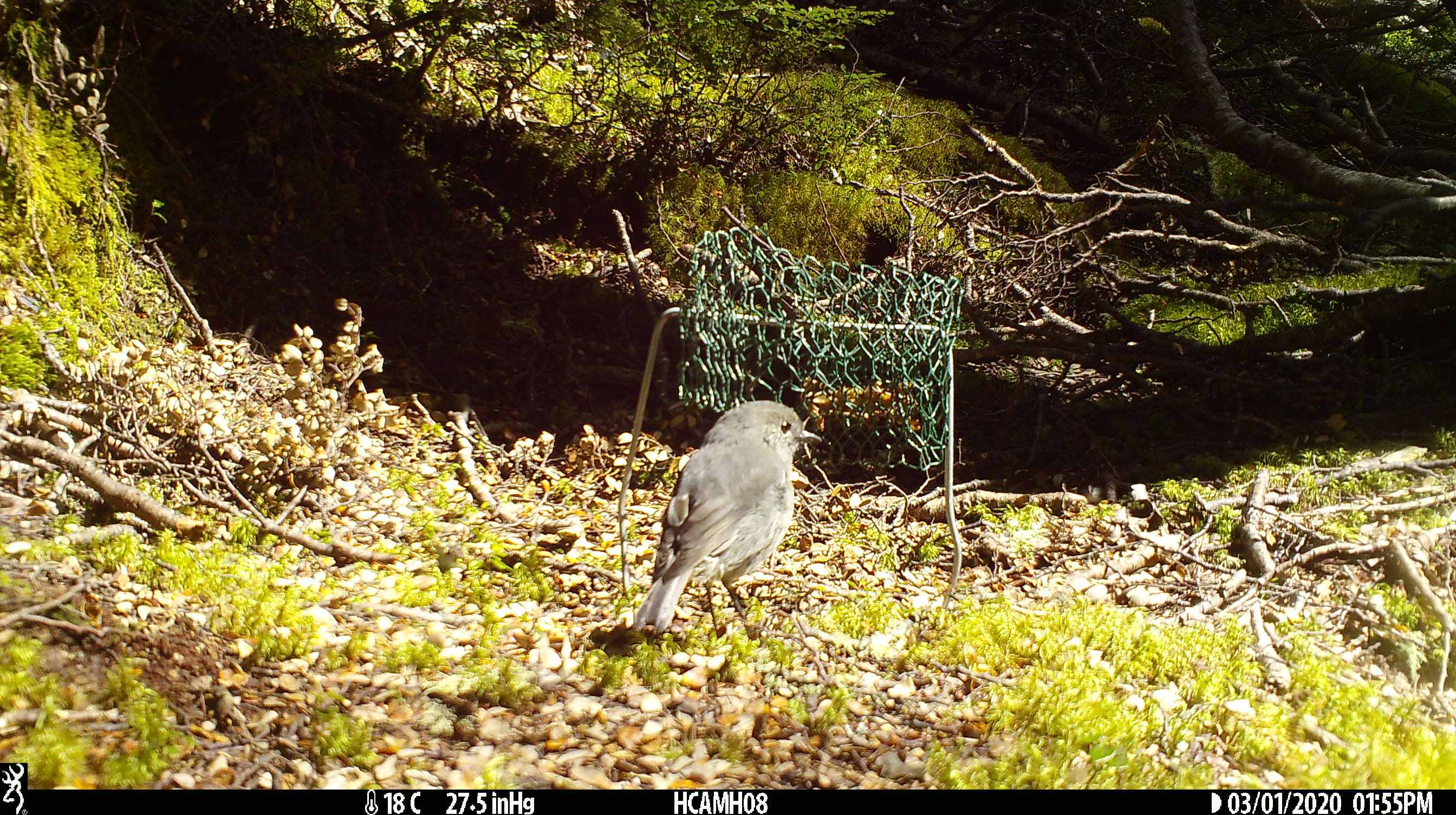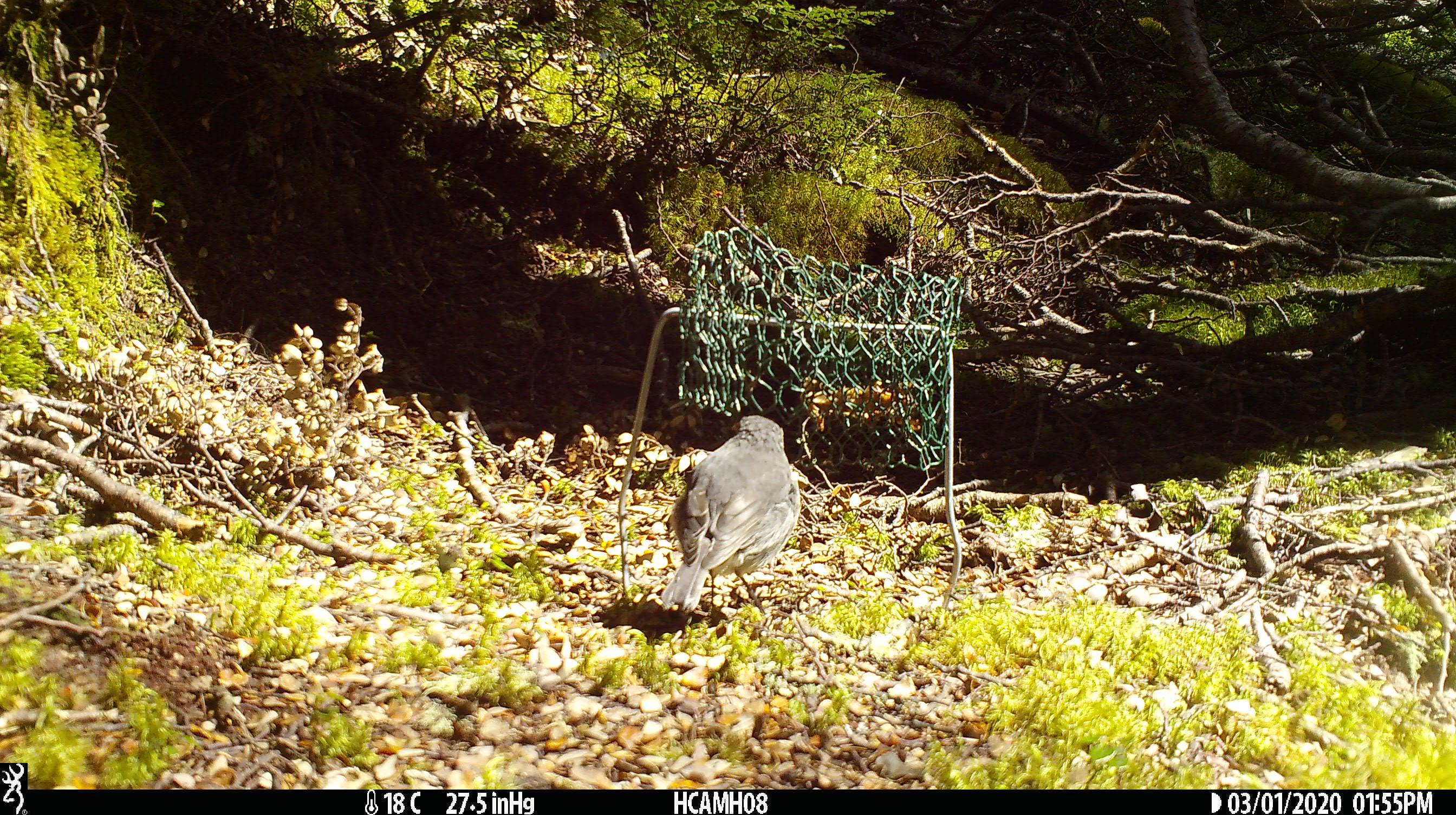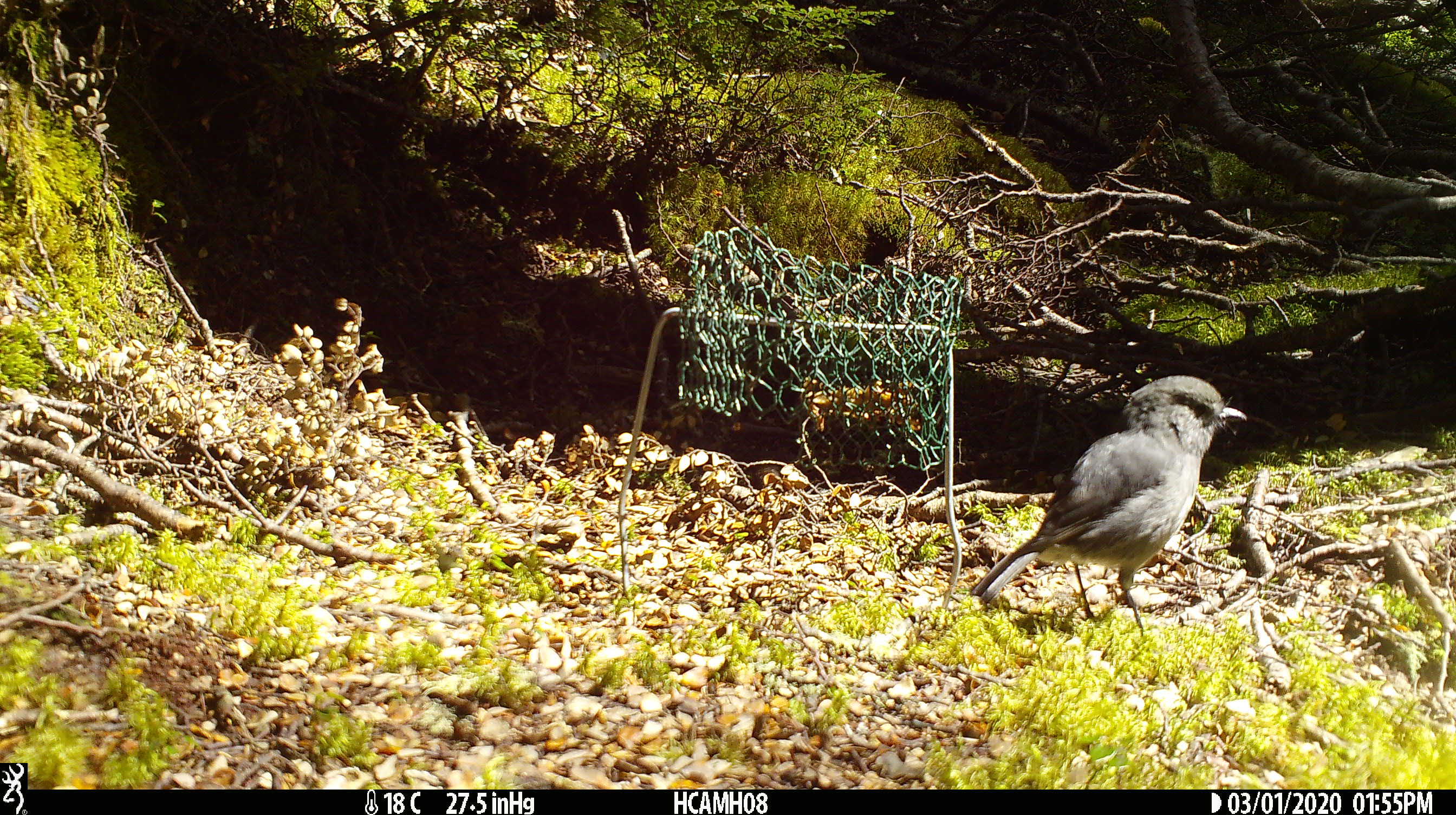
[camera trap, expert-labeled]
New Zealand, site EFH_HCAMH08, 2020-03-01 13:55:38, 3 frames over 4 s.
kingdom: Animalia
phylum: Chordata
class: Aves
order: Passeriformes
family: Petroicidae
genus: Petroica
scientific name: Petroica australis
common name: new zealand robin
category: robin